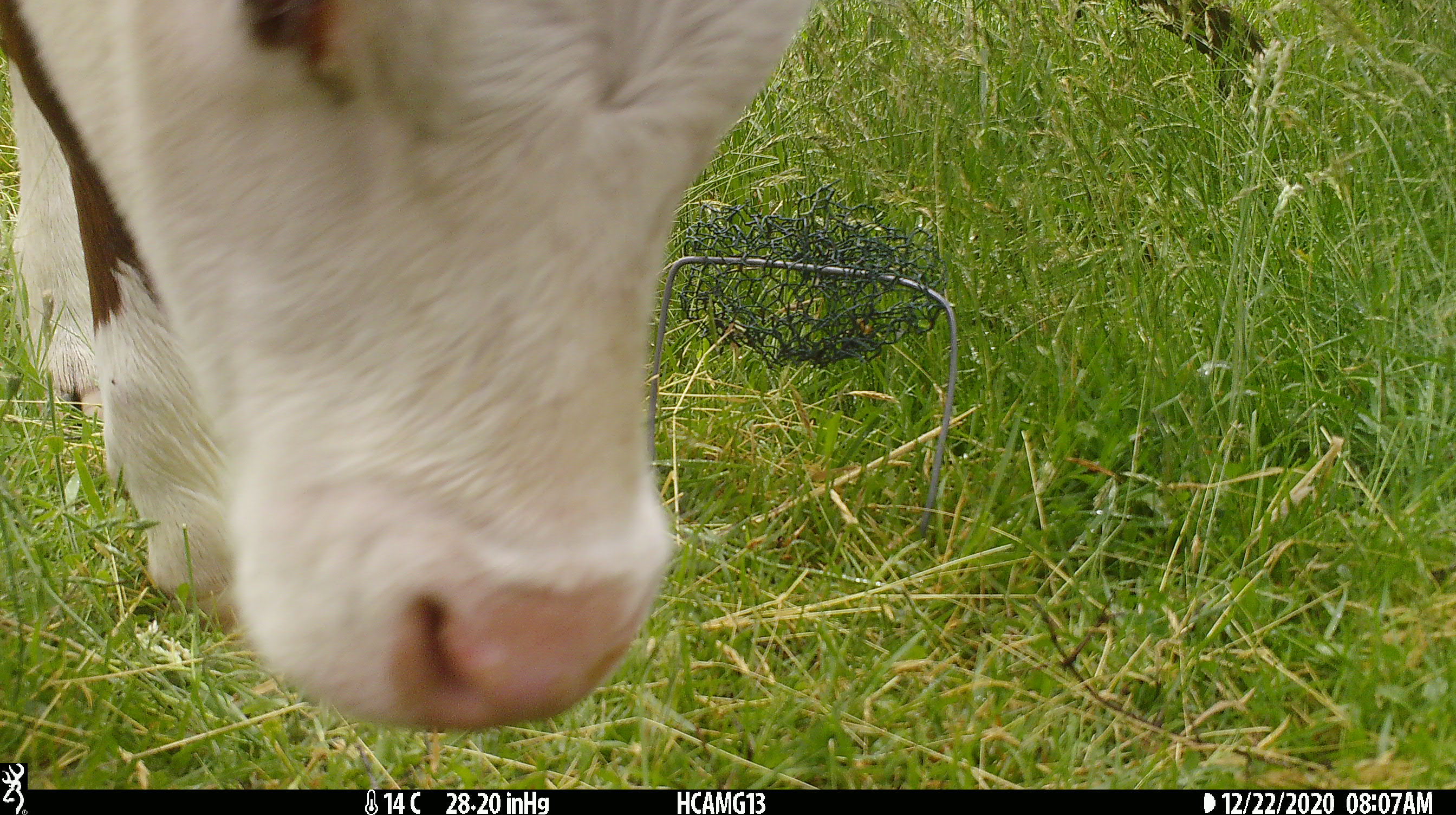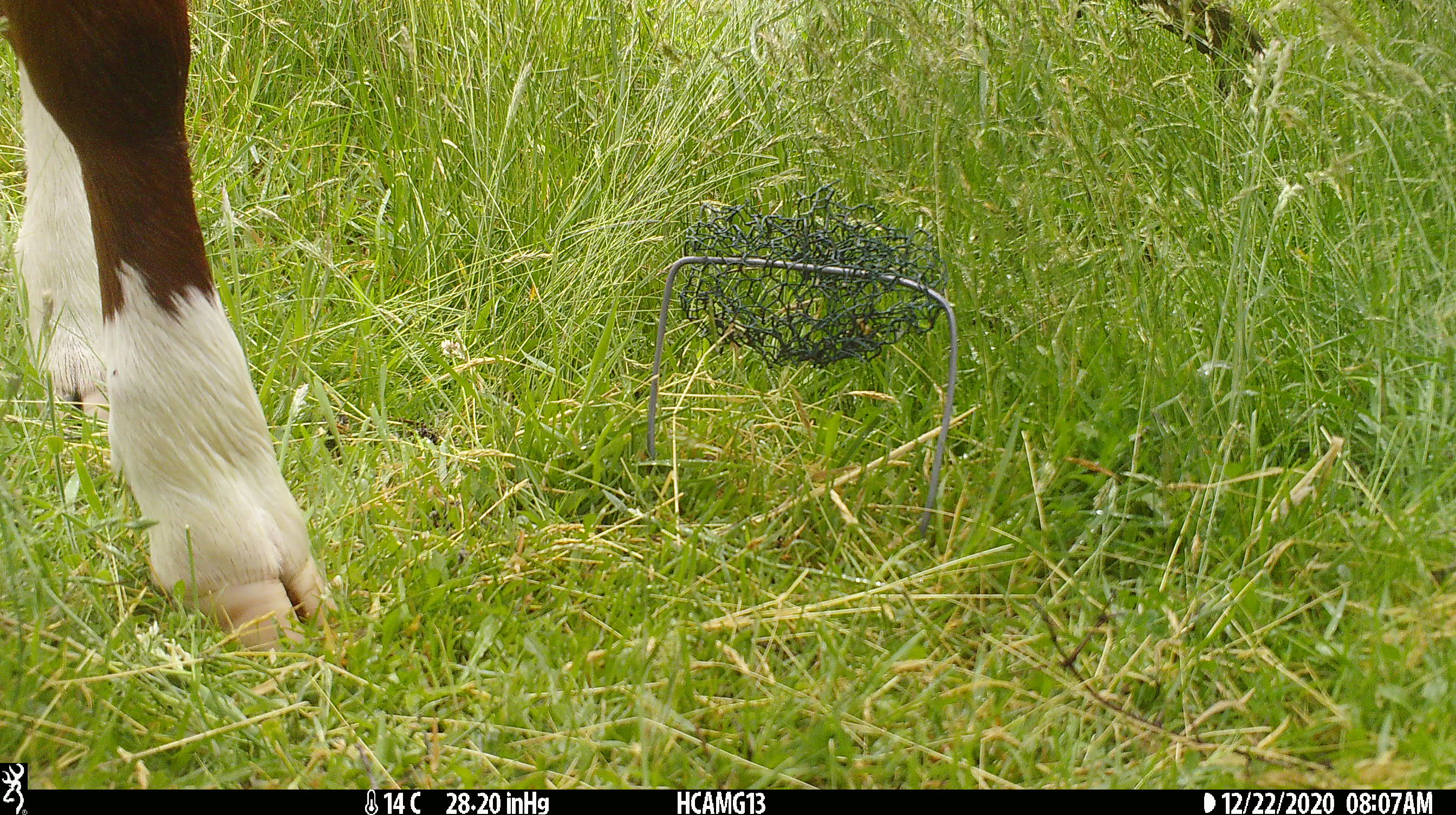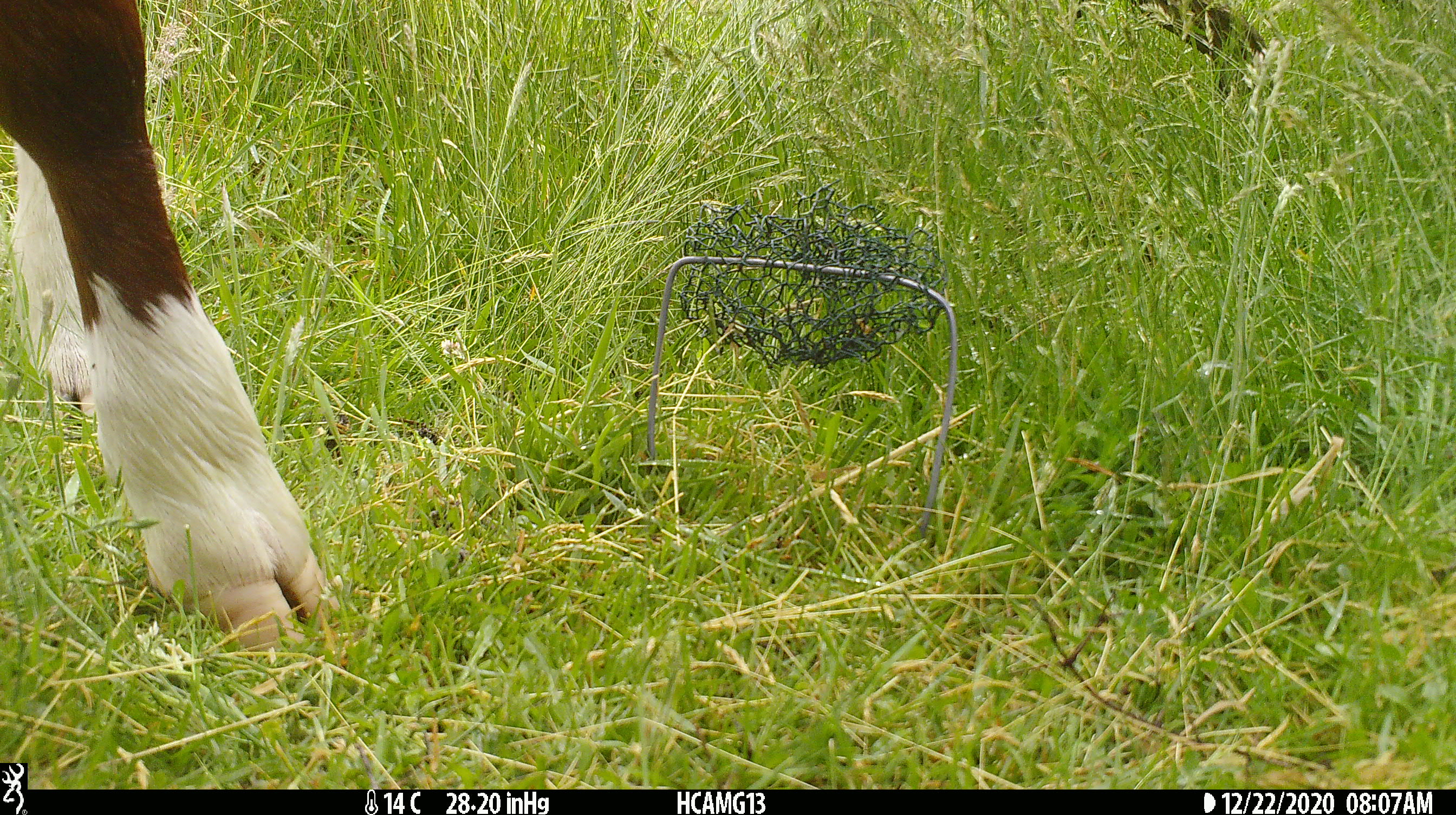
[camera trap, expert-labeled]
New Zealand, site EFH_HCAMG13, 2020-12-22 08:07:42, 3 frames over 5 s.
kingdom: Animalia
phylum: Chordata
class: Mammalia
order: Artiodactyla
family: Bovidae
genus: Bos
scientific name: Bos taurus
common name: domestic cow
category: cow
Cow (domestic cow) (Bos taurus).